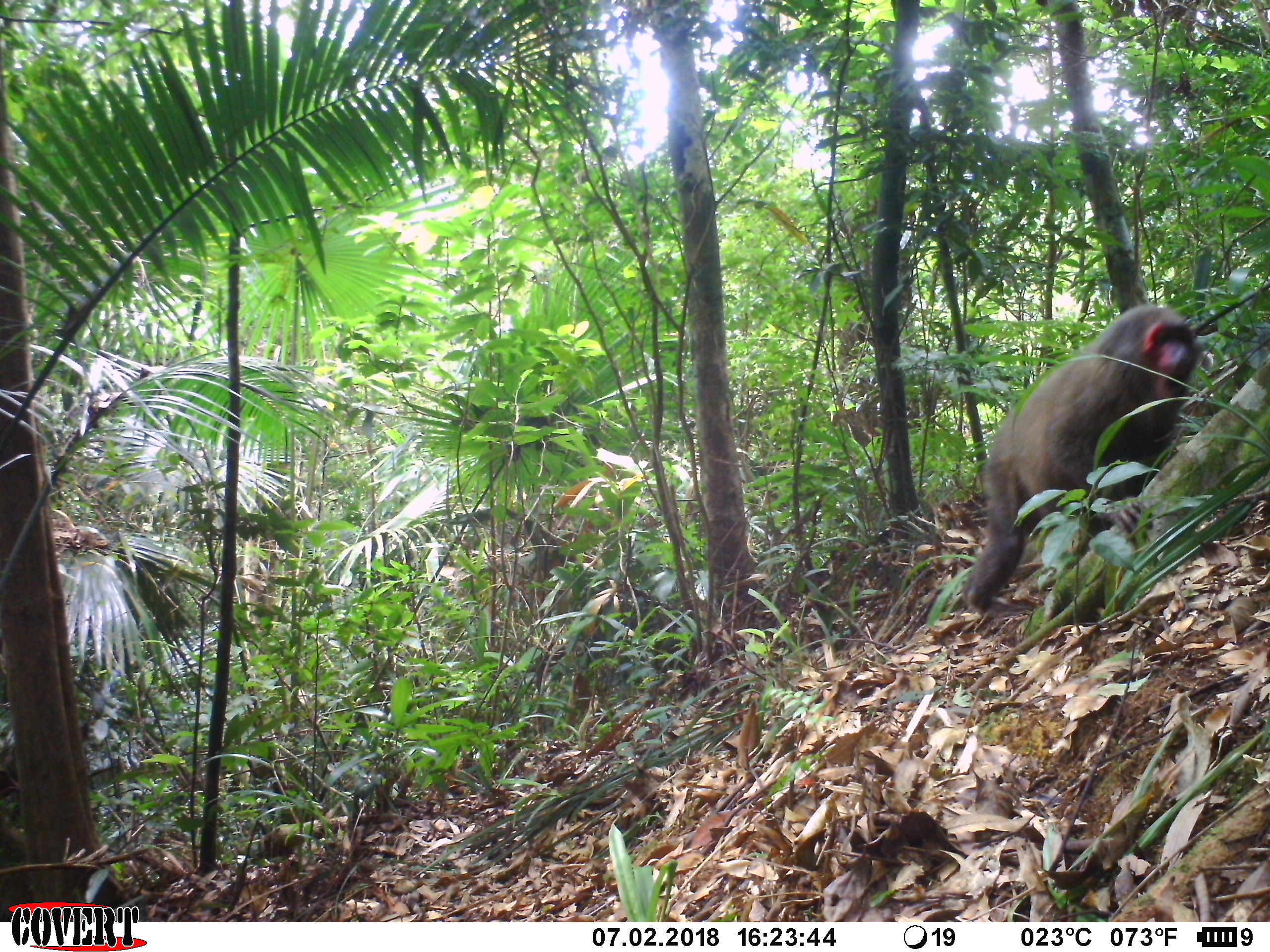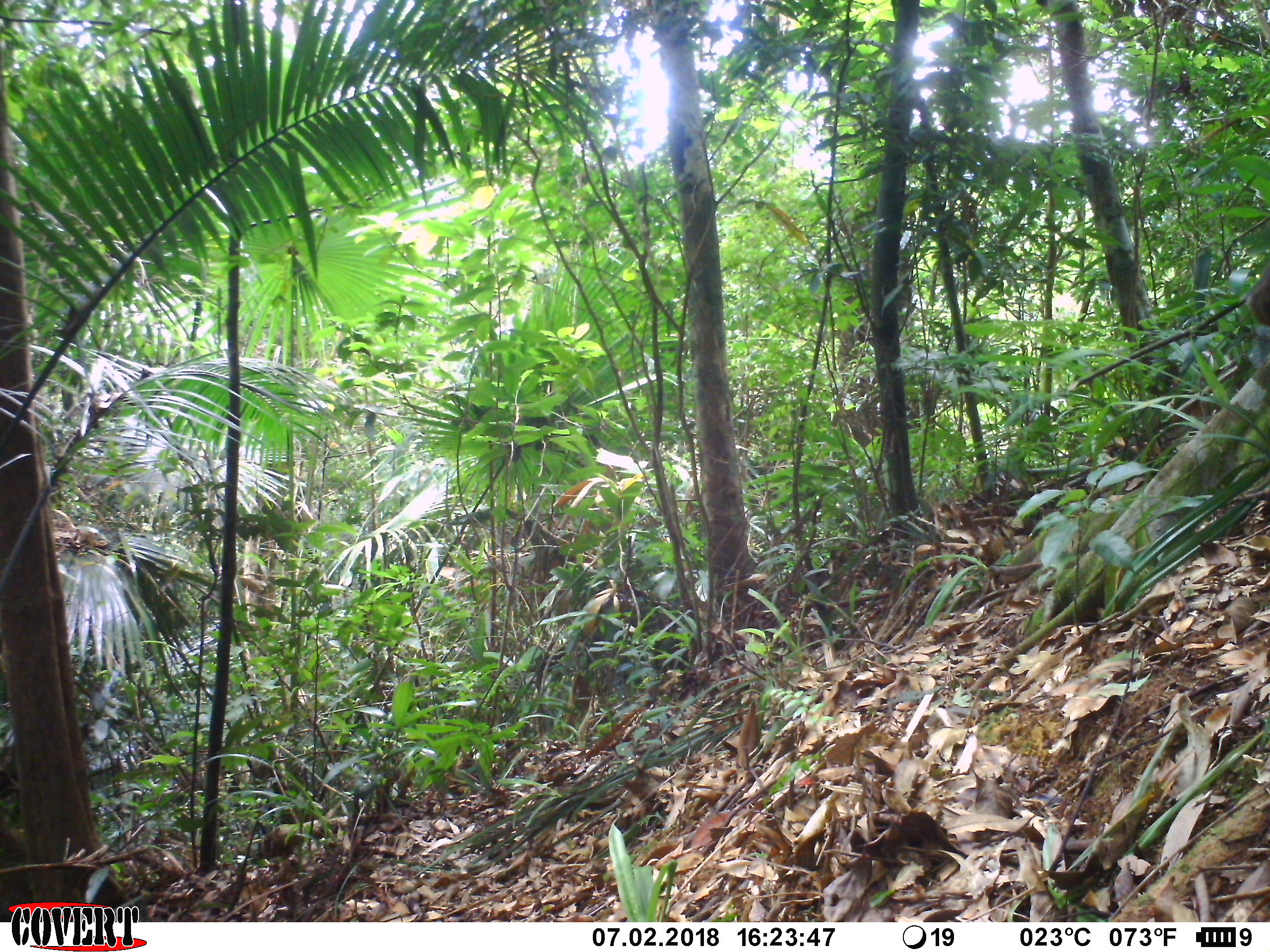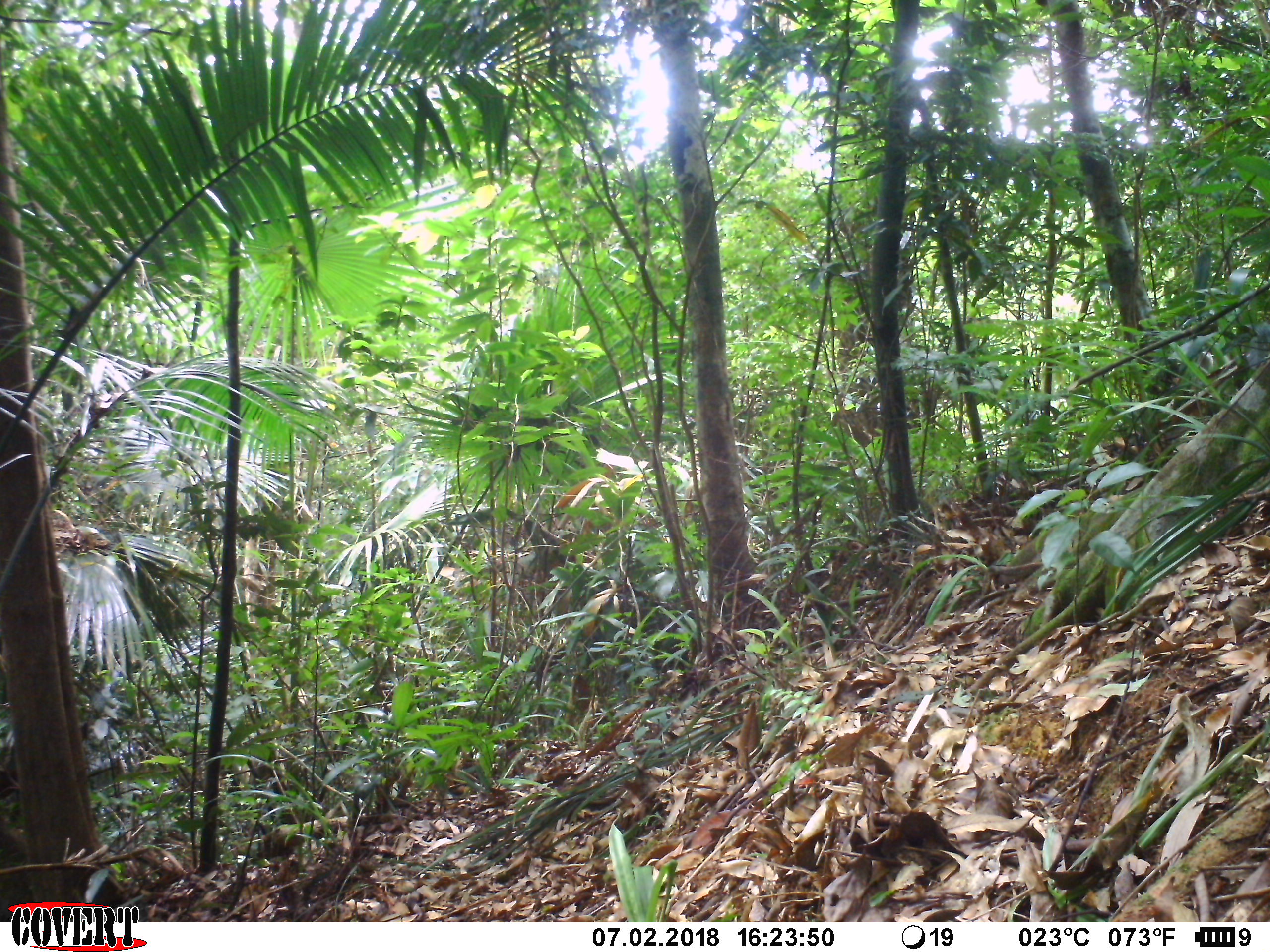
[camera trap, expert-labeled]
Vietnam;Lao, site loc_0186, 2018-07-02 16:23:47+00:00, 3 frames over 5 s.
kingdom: Animalia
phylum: Chordata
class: Mammalia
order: Primates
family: Cercopithecidae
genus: Macaca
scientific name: Macaca arctoides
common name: stump-tailed macaque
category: stump tailed macaque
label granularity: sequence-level